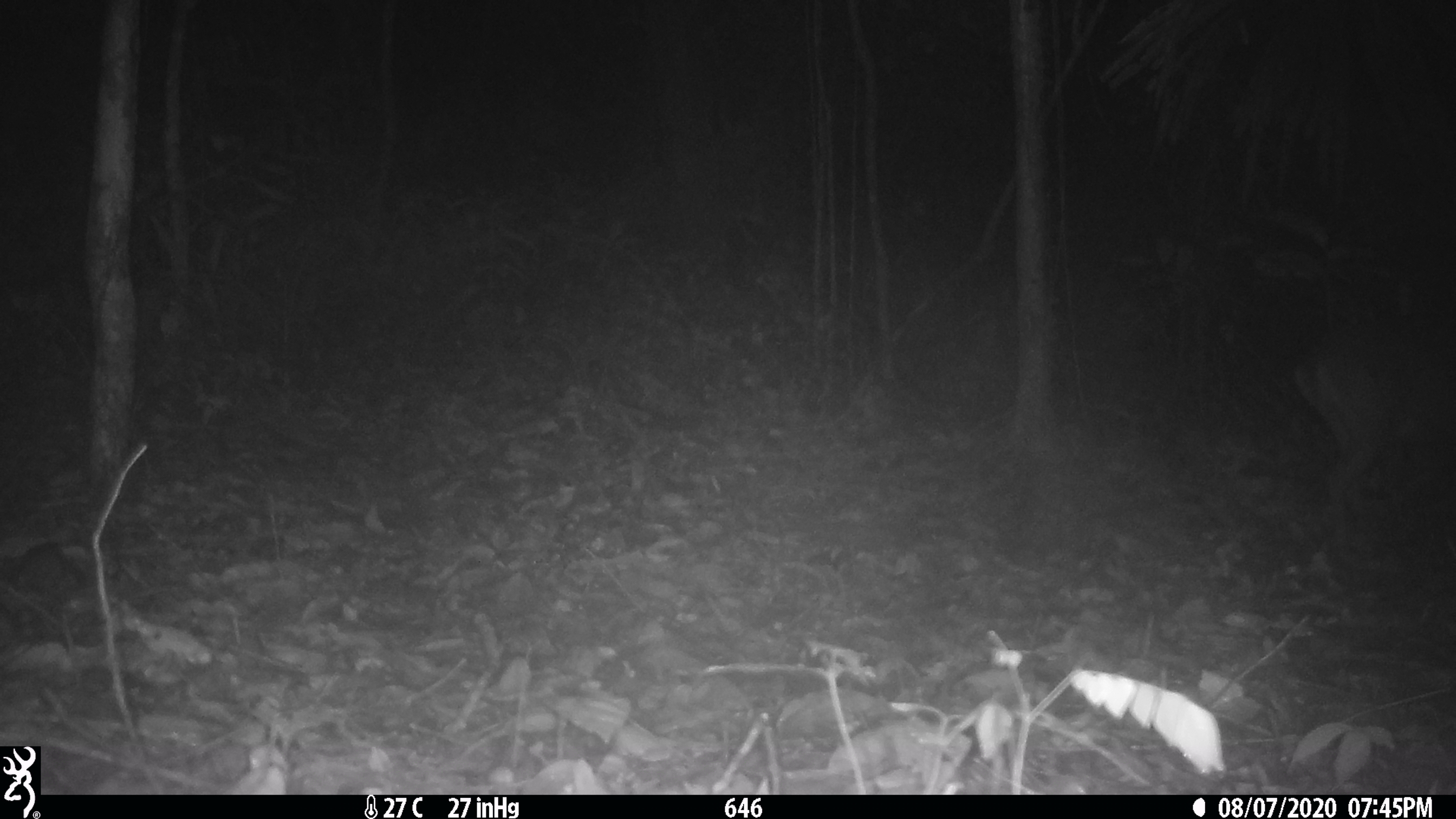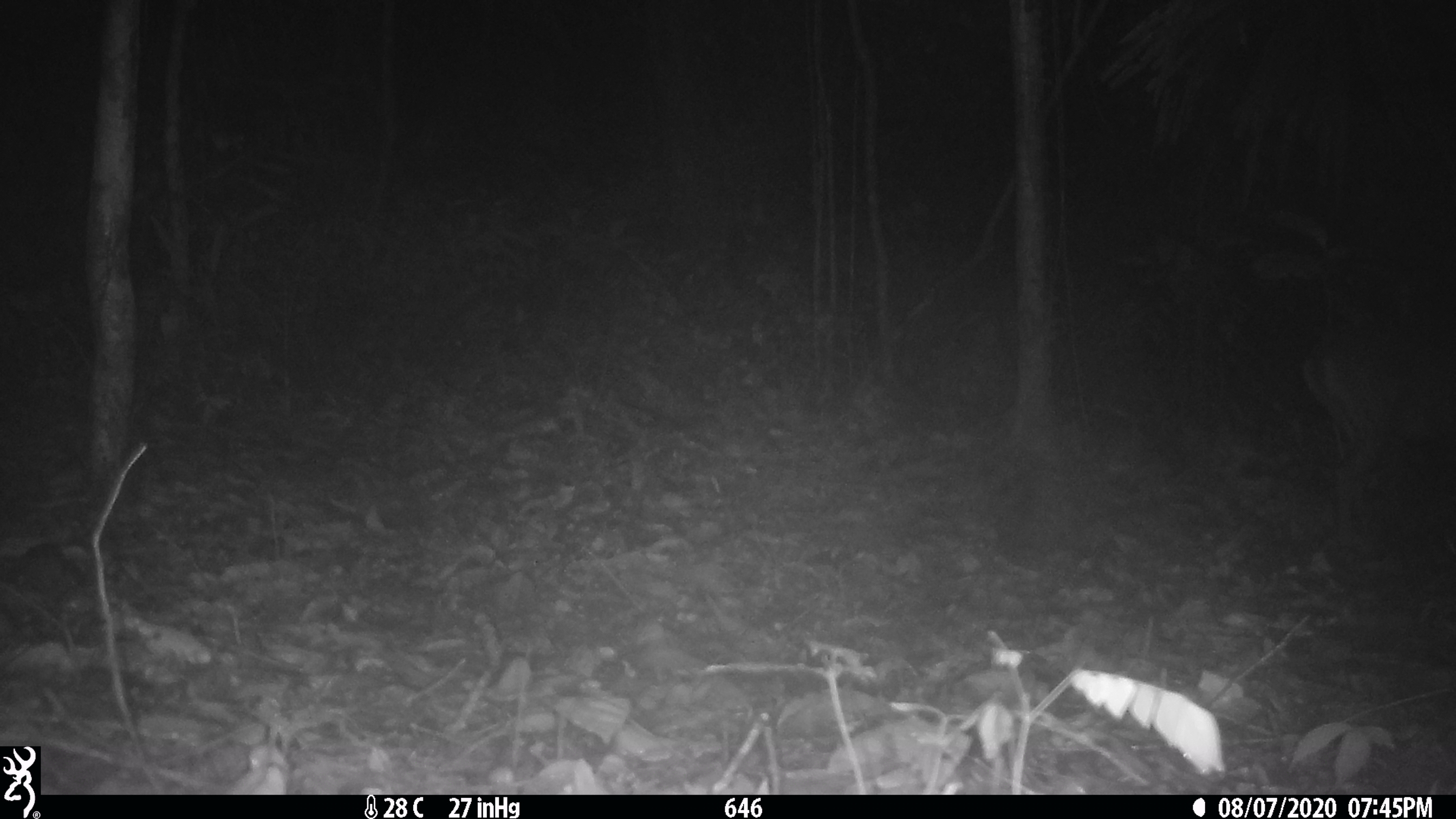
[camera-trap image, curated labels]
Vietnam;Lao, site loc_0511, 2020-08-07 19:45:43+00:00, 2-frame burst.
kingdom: Animalia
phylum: Chordata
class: Mammalia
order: Artiodactyla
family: Cervidae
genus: Muntiacus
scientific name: Muntiacus vuquangensis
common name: large-antlered muntjac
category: large antlered muntjac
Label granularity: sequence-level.